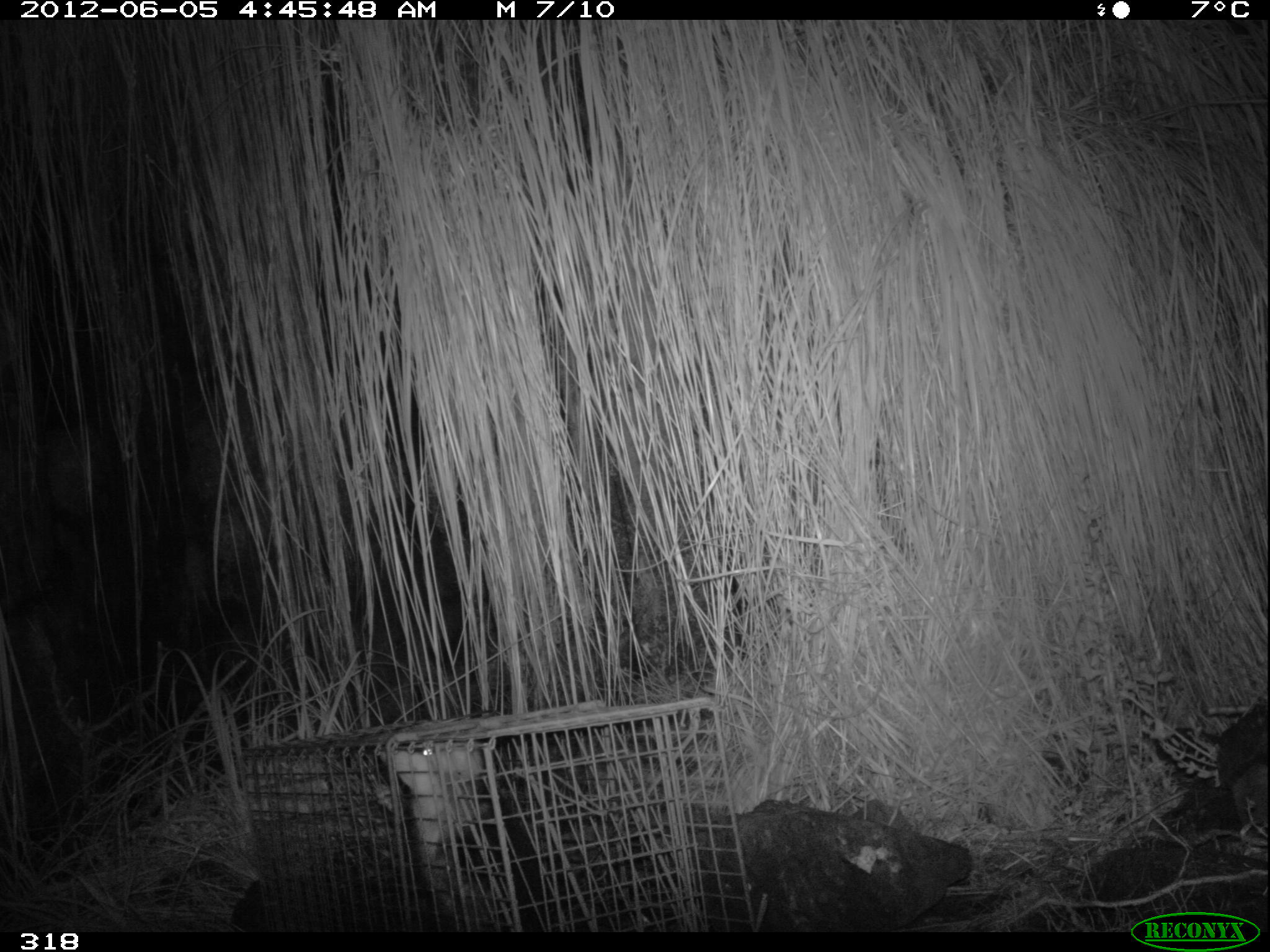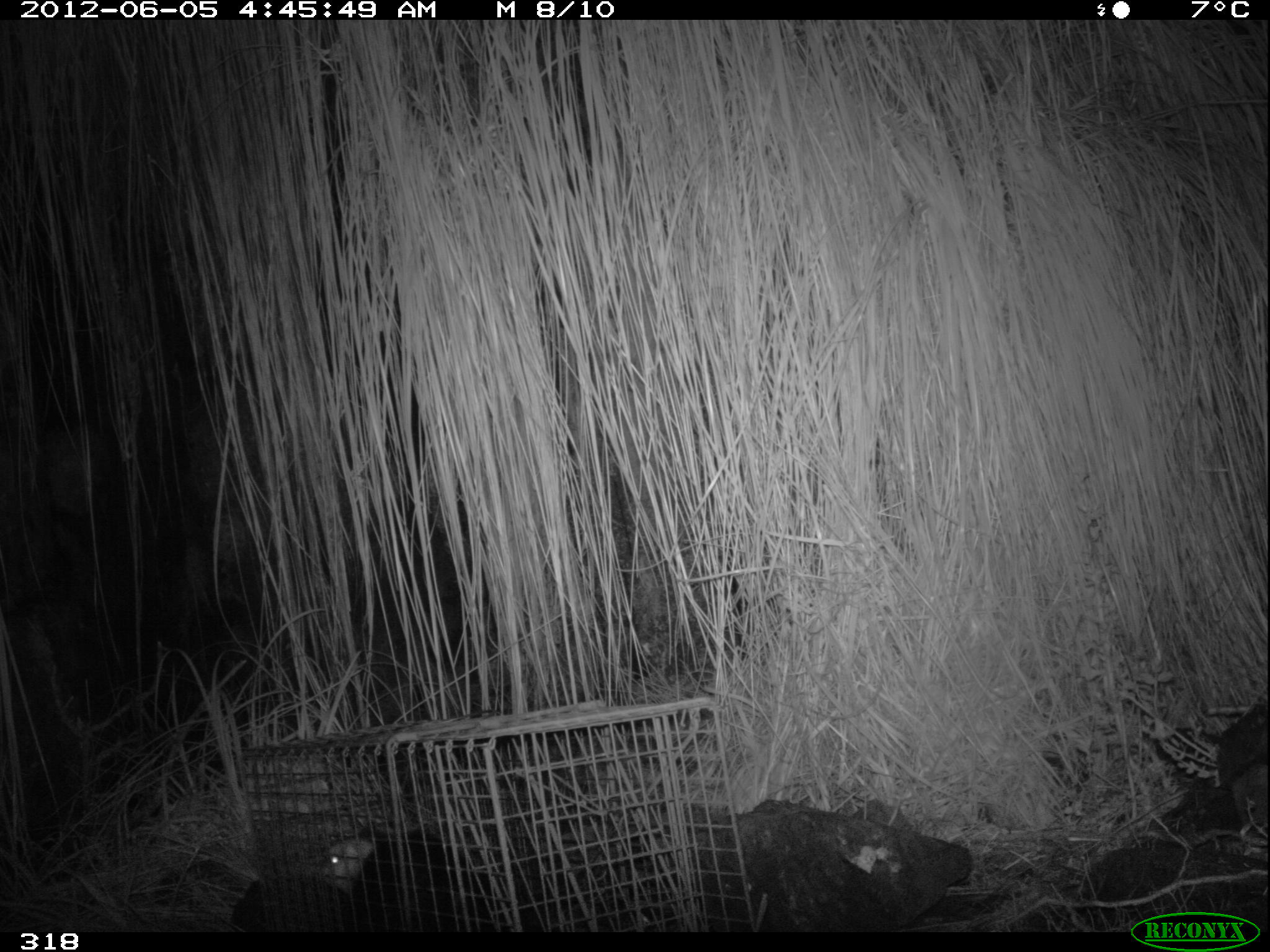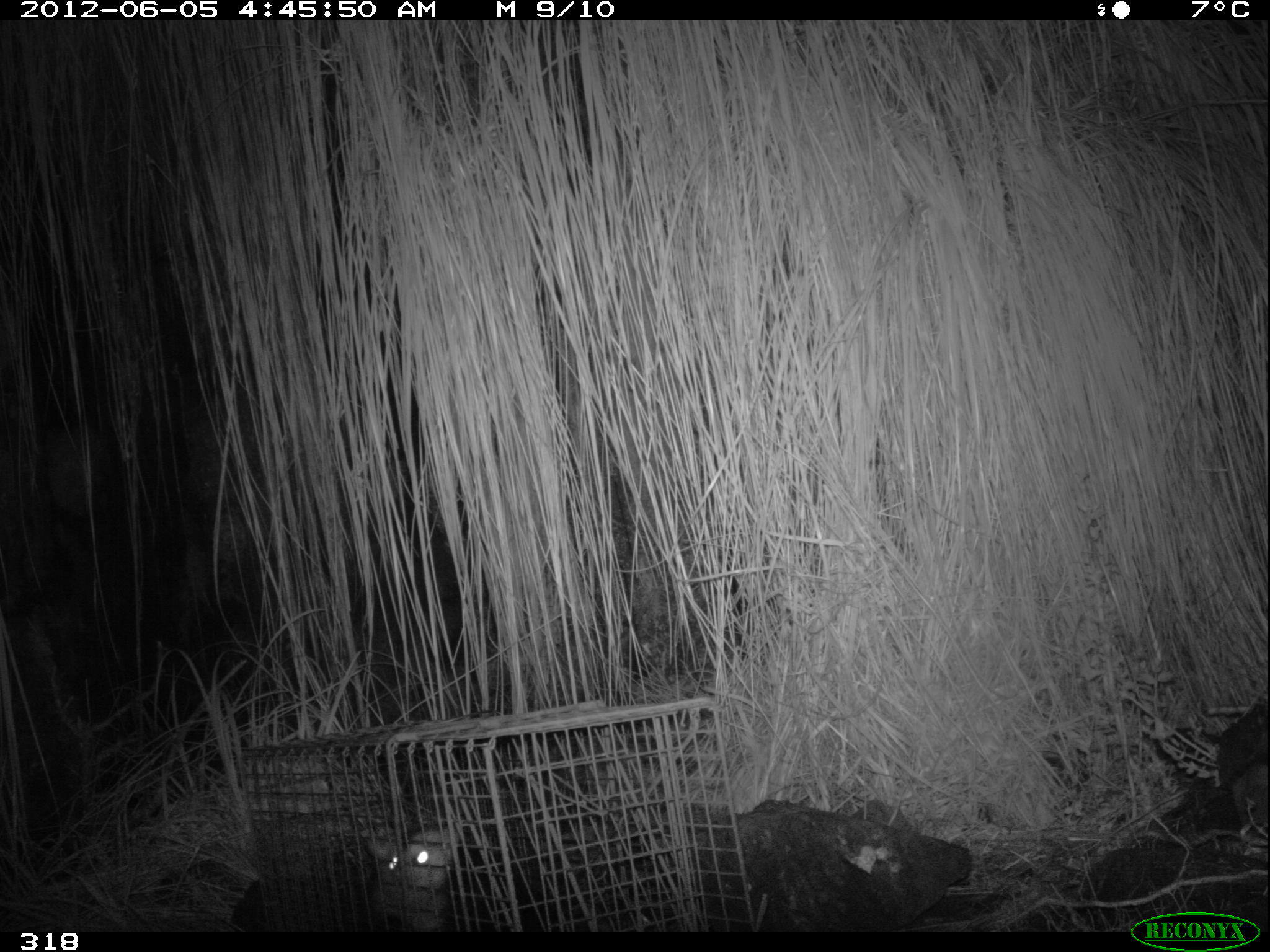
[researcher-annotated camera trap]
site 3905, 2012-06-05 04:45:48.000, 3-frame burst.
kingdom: Animalia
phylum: Chordata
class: Mammalia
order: Didelphimorphia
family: Didelphidae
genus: Didelphis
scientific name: Didelphis pernigra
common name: andean white-eared opossum